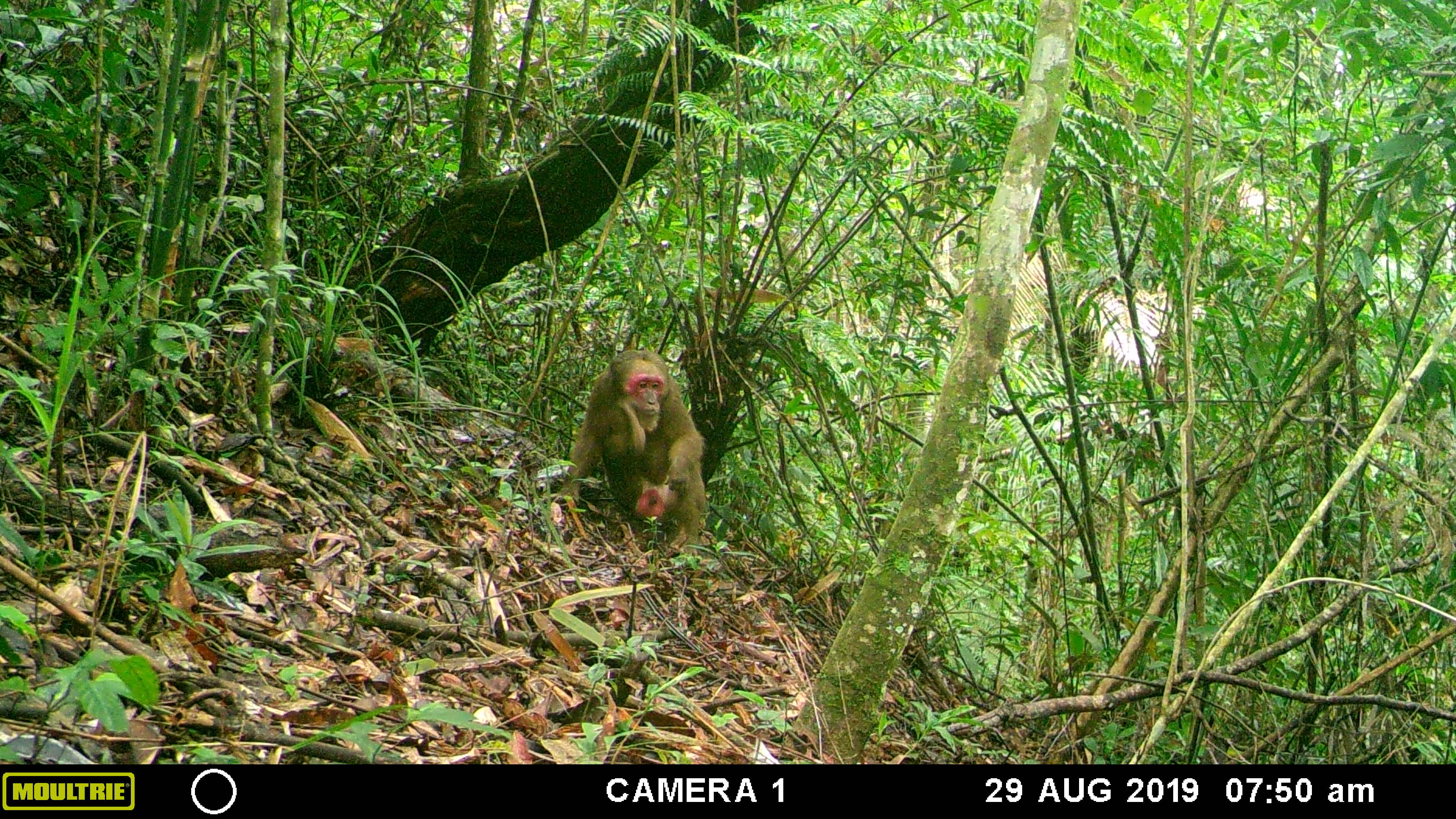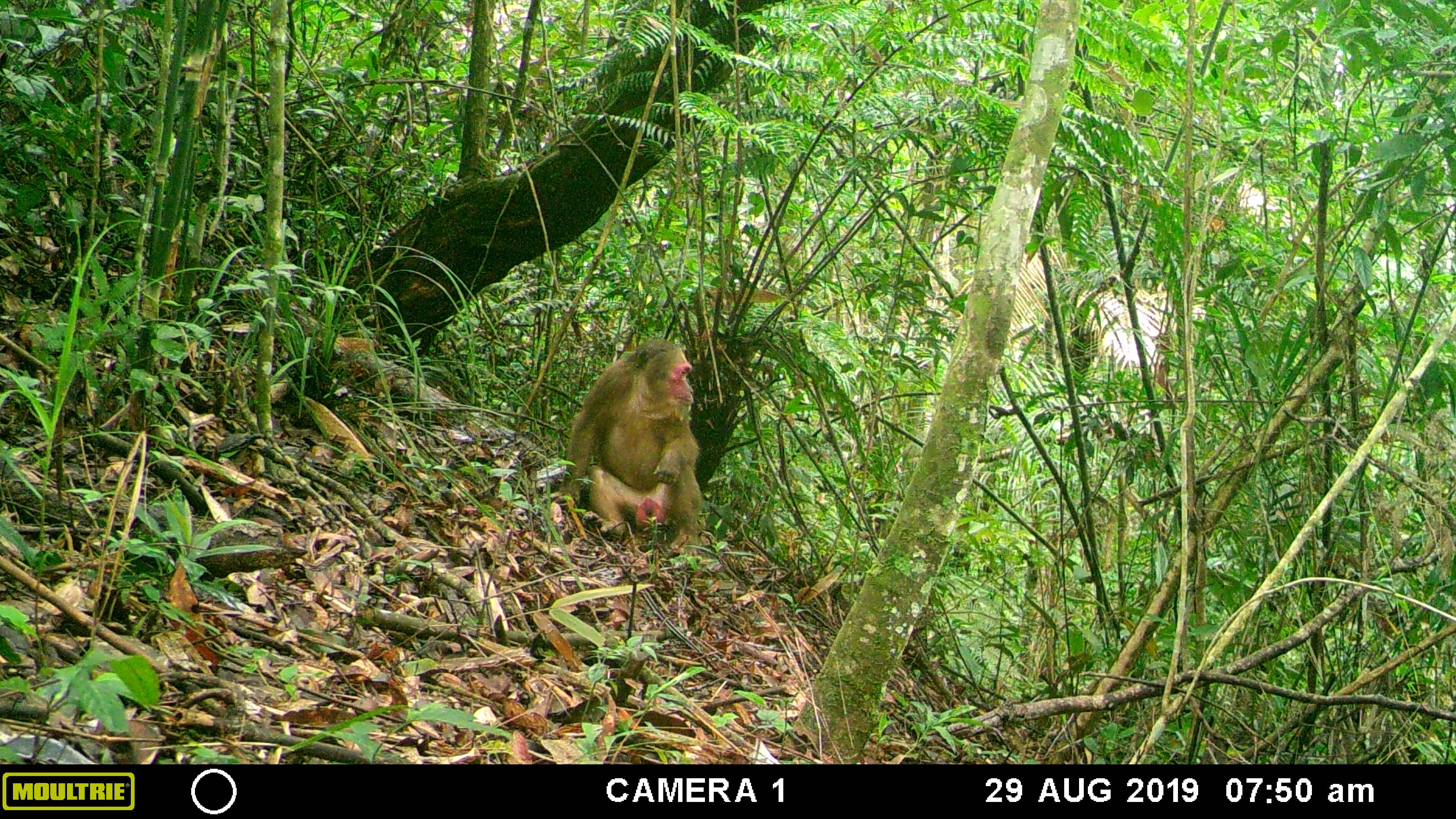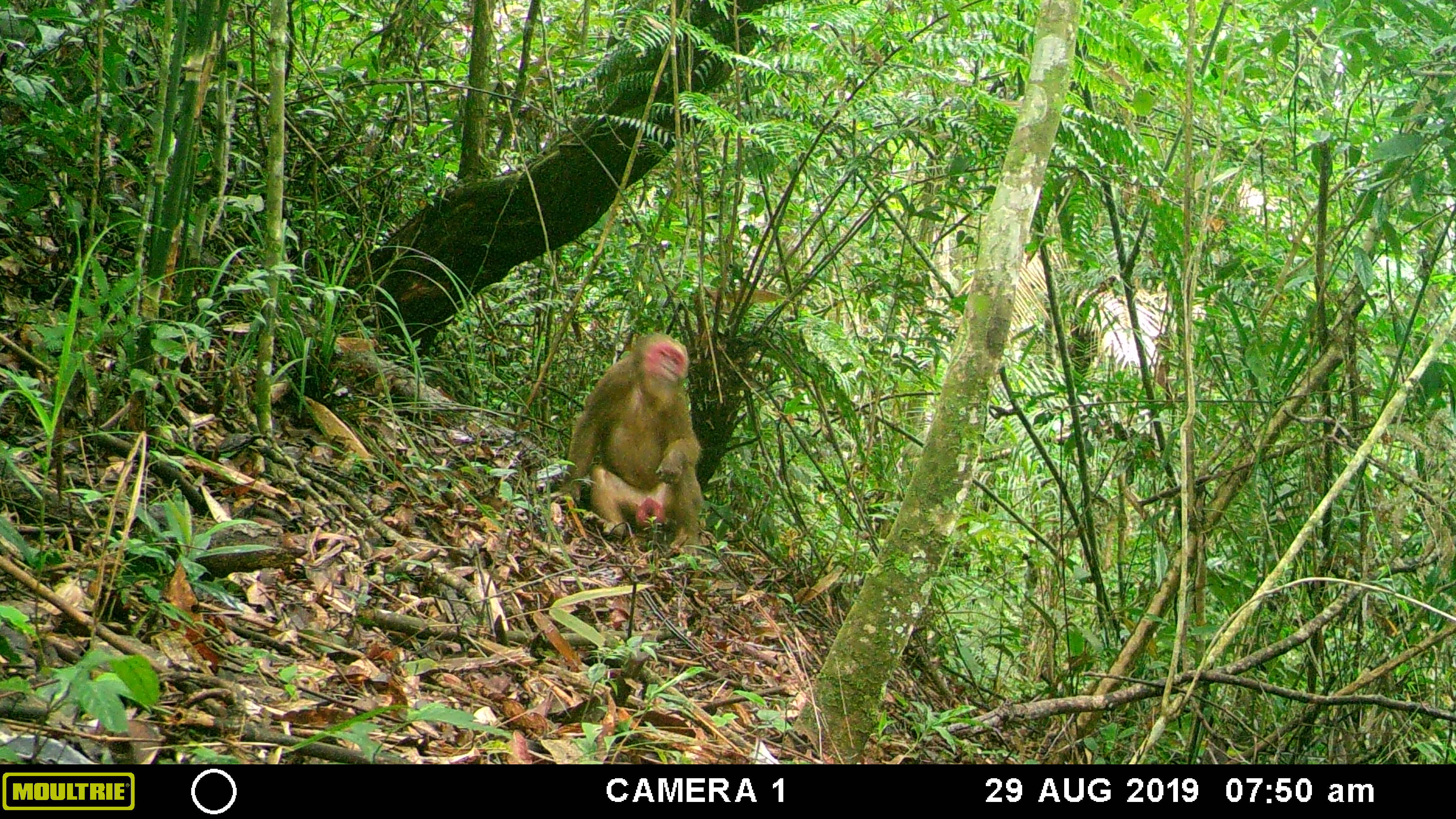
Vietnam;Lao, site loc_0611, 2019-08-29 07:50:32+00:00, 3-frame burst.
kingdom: Animalia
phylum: Chordata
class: Mammalia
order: Primates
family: Cercopithecidae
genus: Macaca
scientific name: Macaca arctoides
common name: stump-tailed macaque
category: stump tailed macaque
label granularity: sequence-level